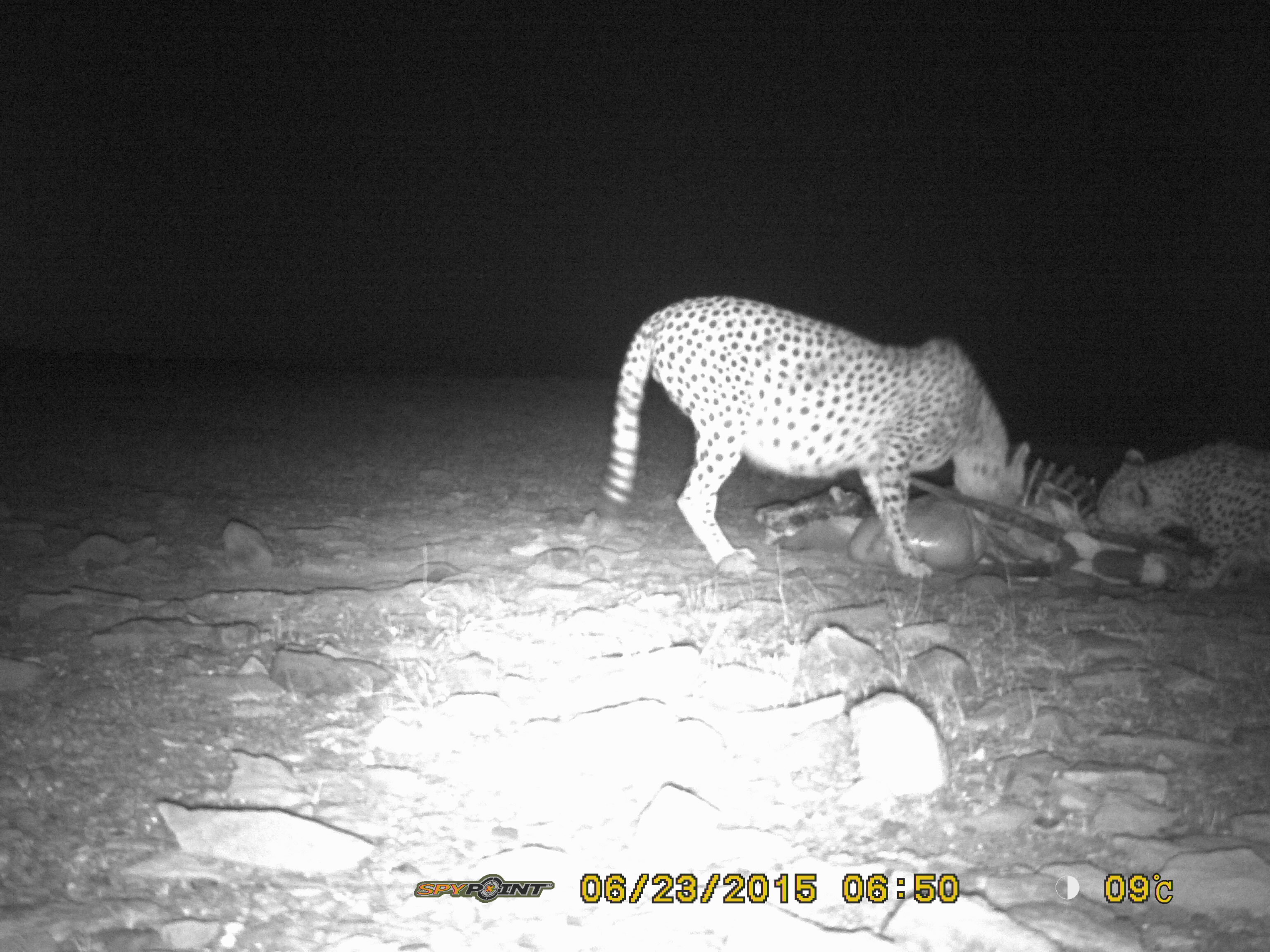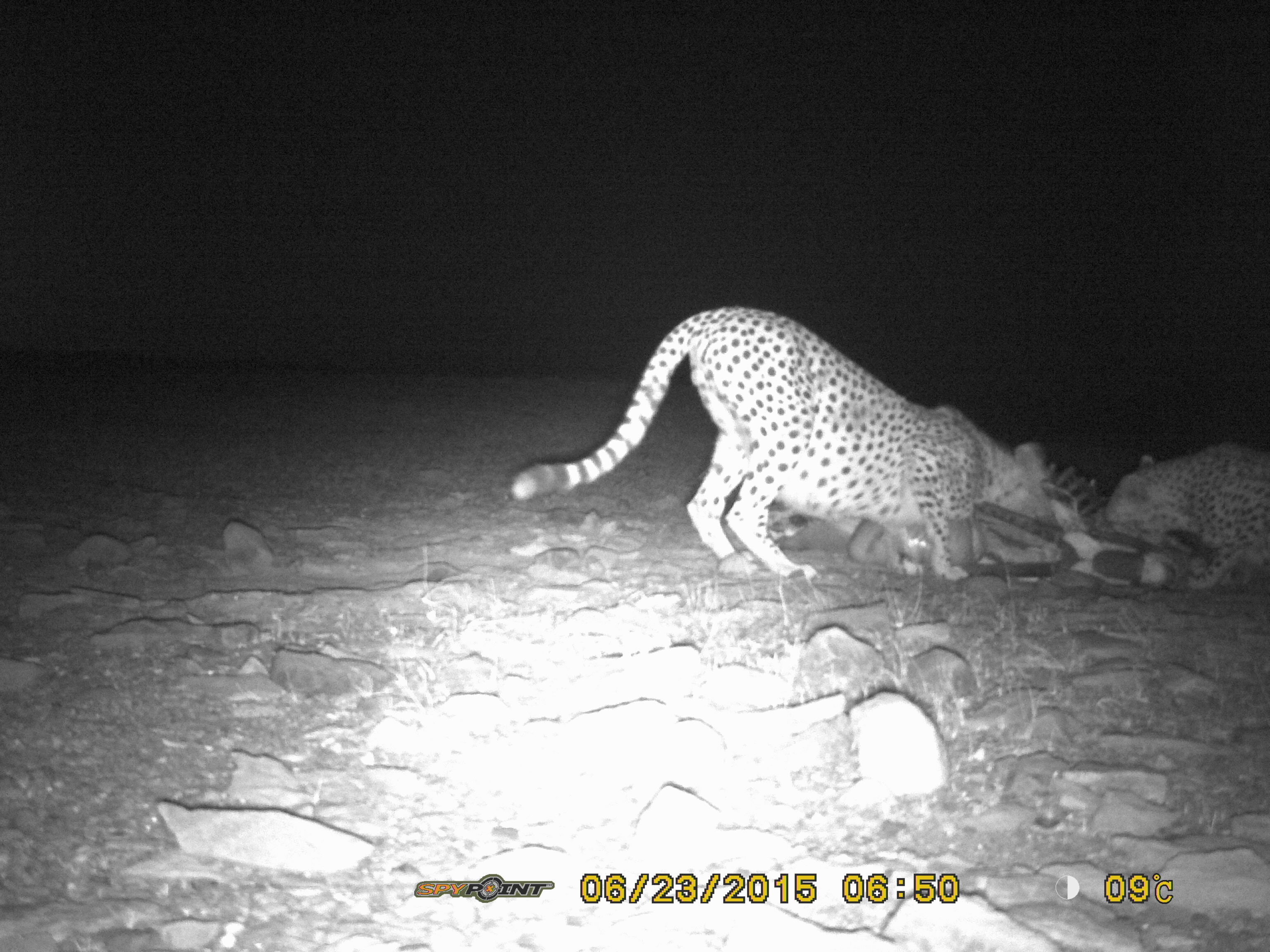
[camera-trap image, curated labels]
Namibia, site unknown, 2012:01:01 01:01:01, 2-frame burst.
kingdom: Animalia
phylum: Chordata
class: Mammalia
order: Carnivora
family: Felidae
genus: Acinonyx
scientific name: Acinonyx jubatus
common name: cheetah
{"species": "Acinonyx jubatus (cheetah)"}